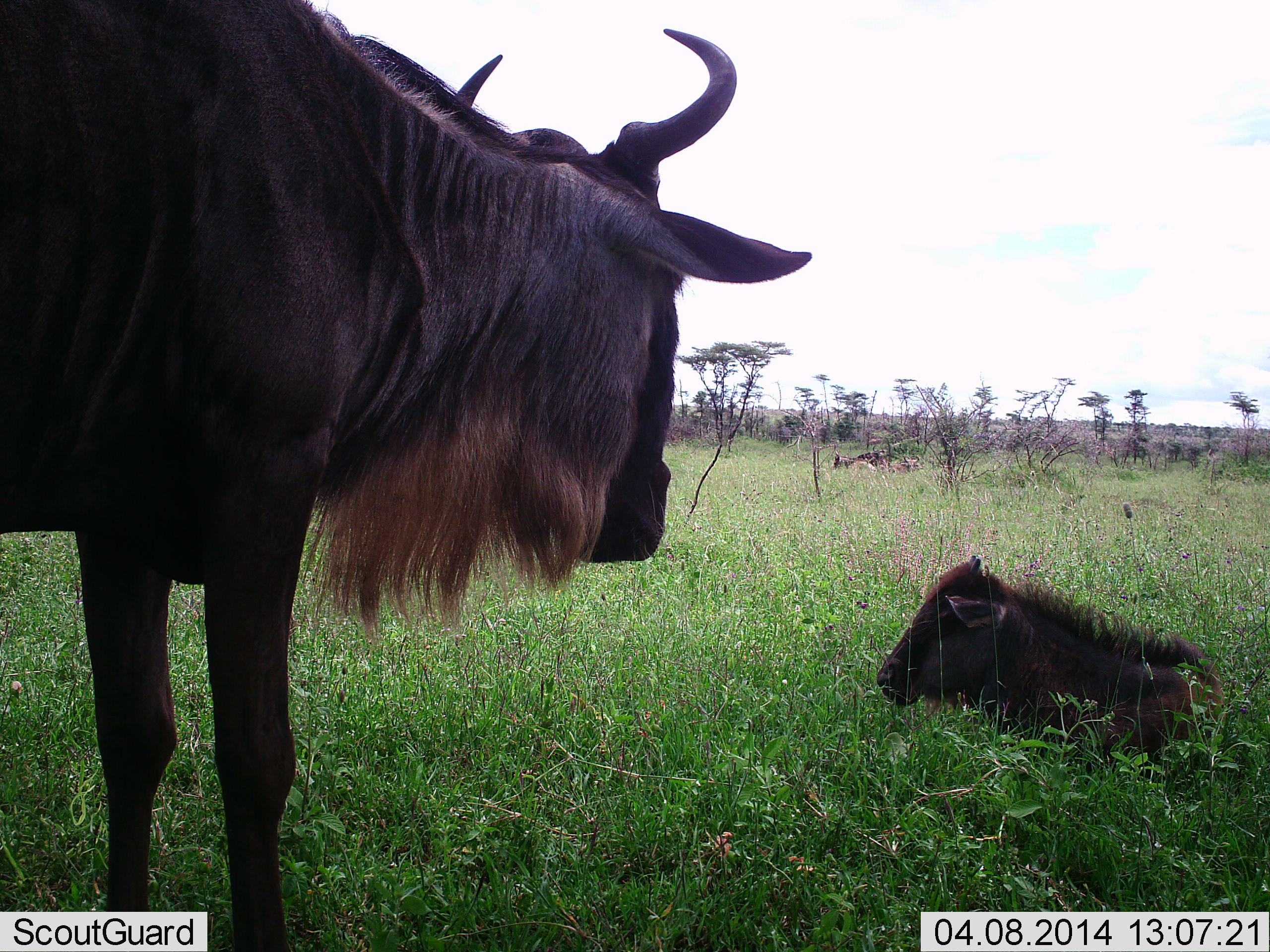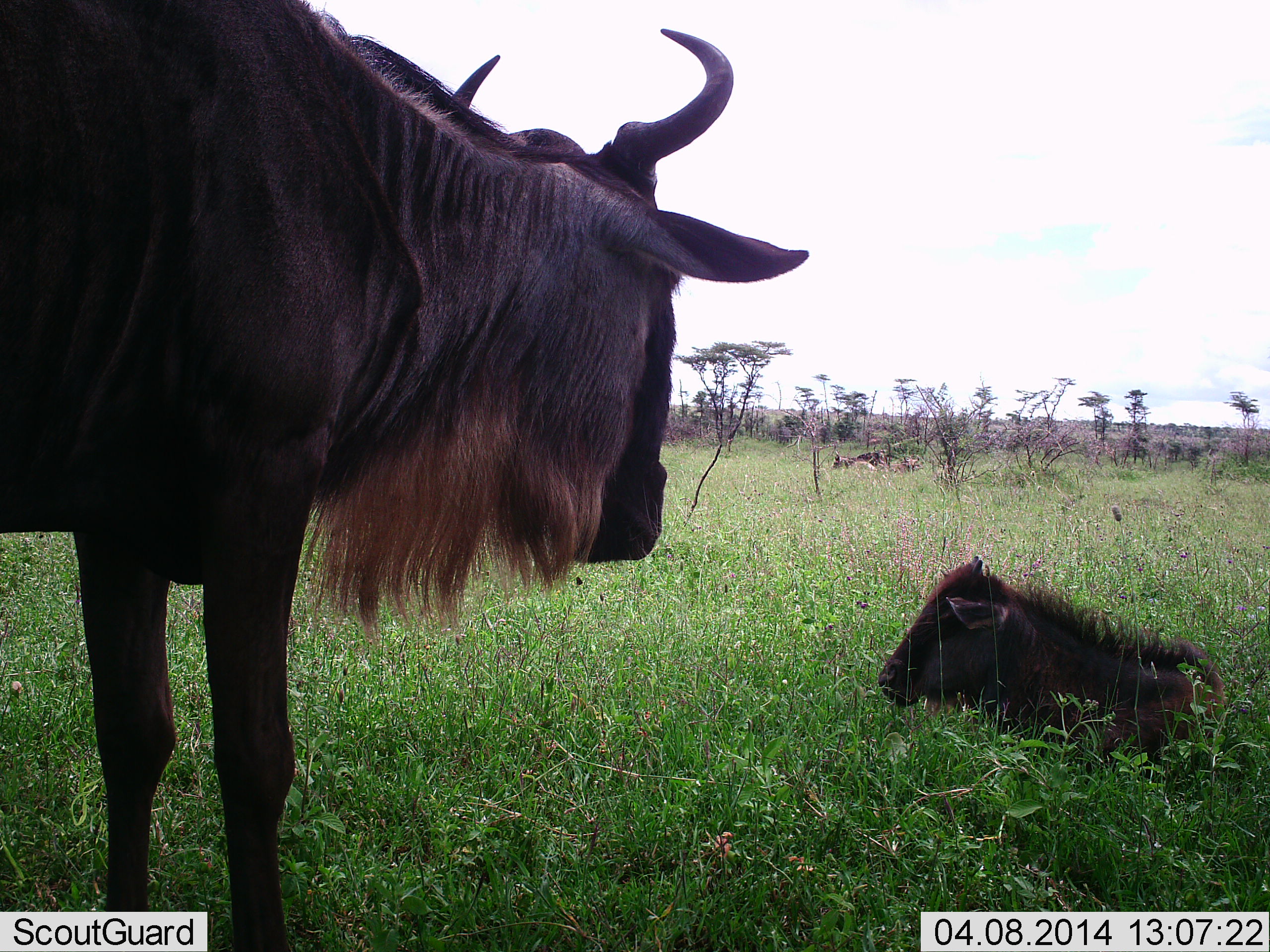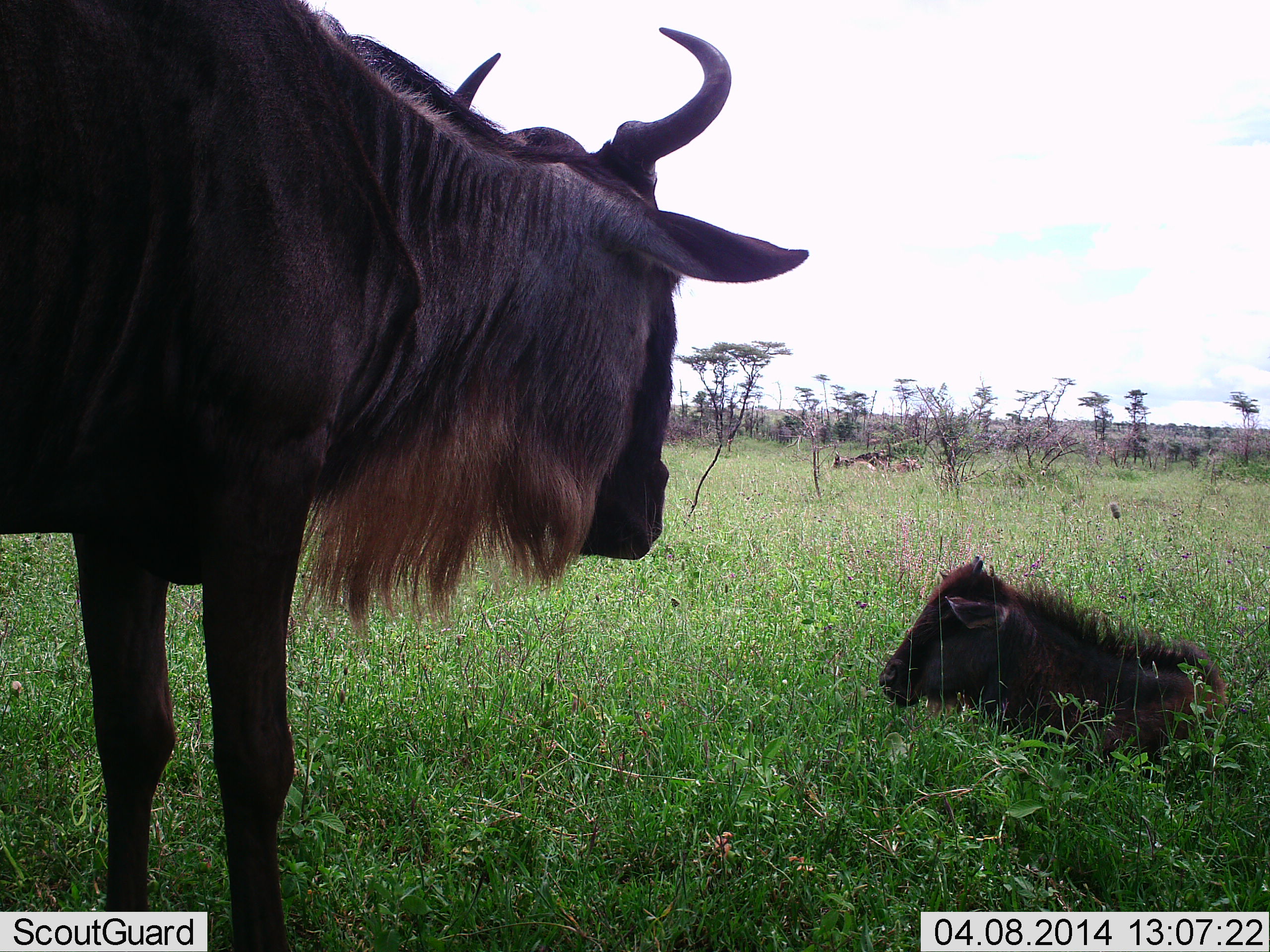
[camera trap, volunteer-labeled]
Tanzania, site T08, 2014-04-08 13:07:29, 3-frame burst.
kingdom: Animalia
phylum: Chordata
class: Mammalia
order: Artiodactyla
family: Bovidae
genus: Connochaetes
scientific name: Connochaetes taurinus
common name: blue wildebeest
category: wildebeest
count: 2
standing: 86%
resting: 91%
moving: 0%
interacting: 7%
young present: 77%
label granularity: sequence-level